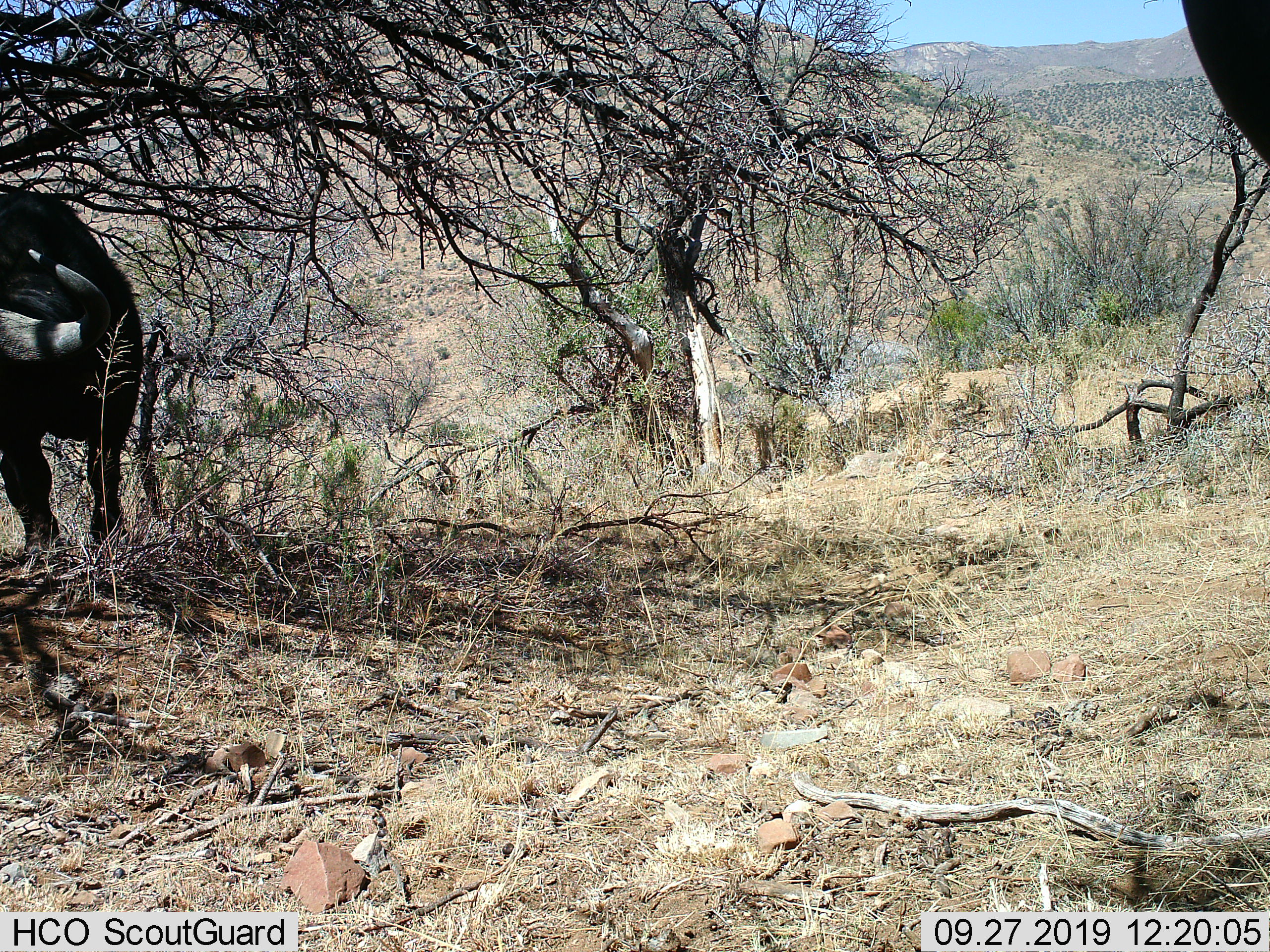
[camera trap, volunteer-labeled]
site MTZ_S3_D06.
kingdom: Animalia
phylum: Chordata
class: Mammalia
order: Artiodactyla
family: Bovidae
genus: Syncerus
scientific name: Syncerus caffer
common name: african buffalo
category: buffalo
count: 1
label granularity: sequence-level